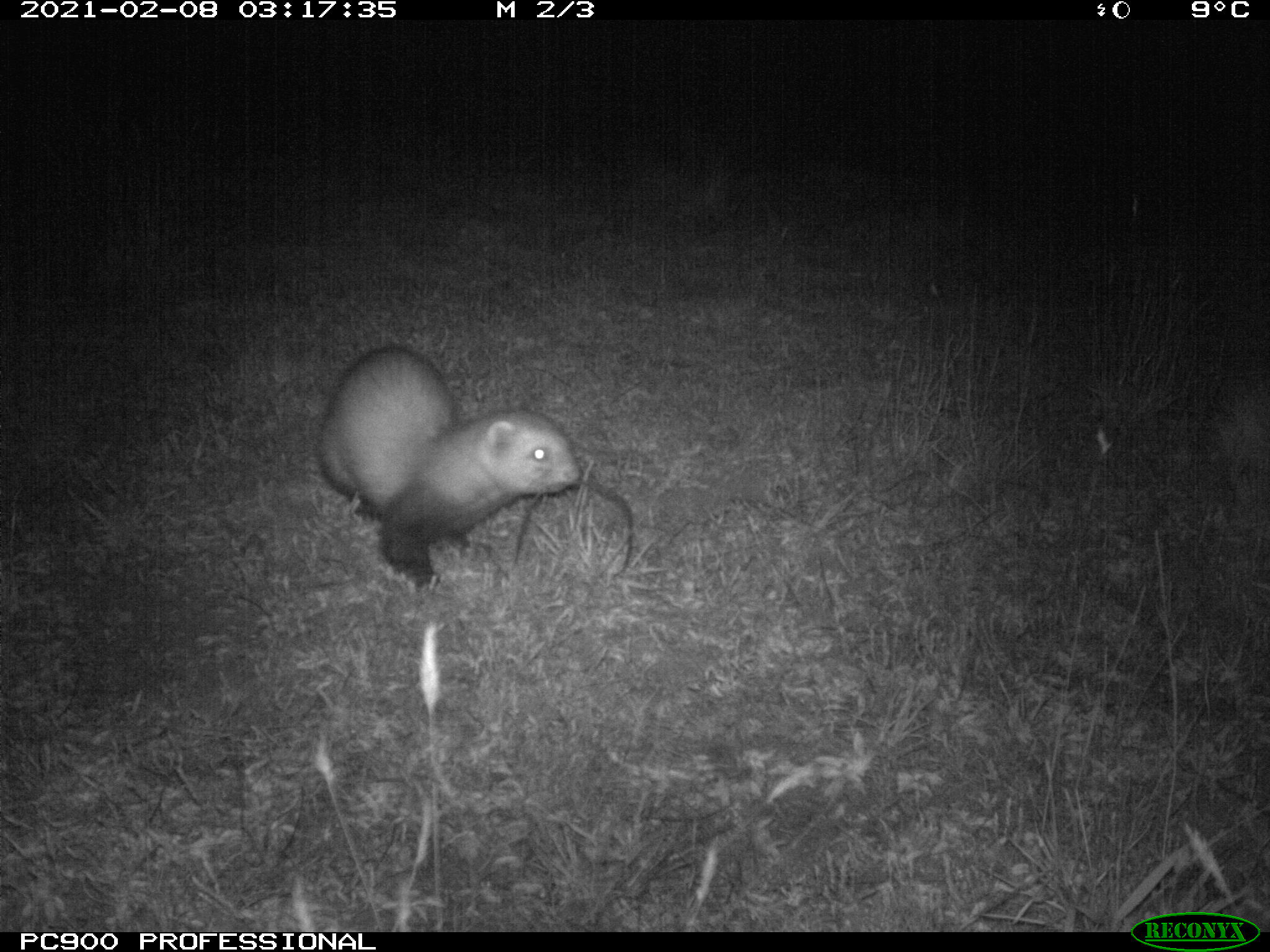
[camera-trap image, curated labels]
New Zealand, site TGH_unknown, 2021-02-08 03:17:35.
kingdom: Animalia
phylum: Chordata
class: Mammalia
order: Carnivora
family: Mustelidae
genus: Mustela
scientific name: Mustela furo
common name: ferret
Ferret (Mustela furo).